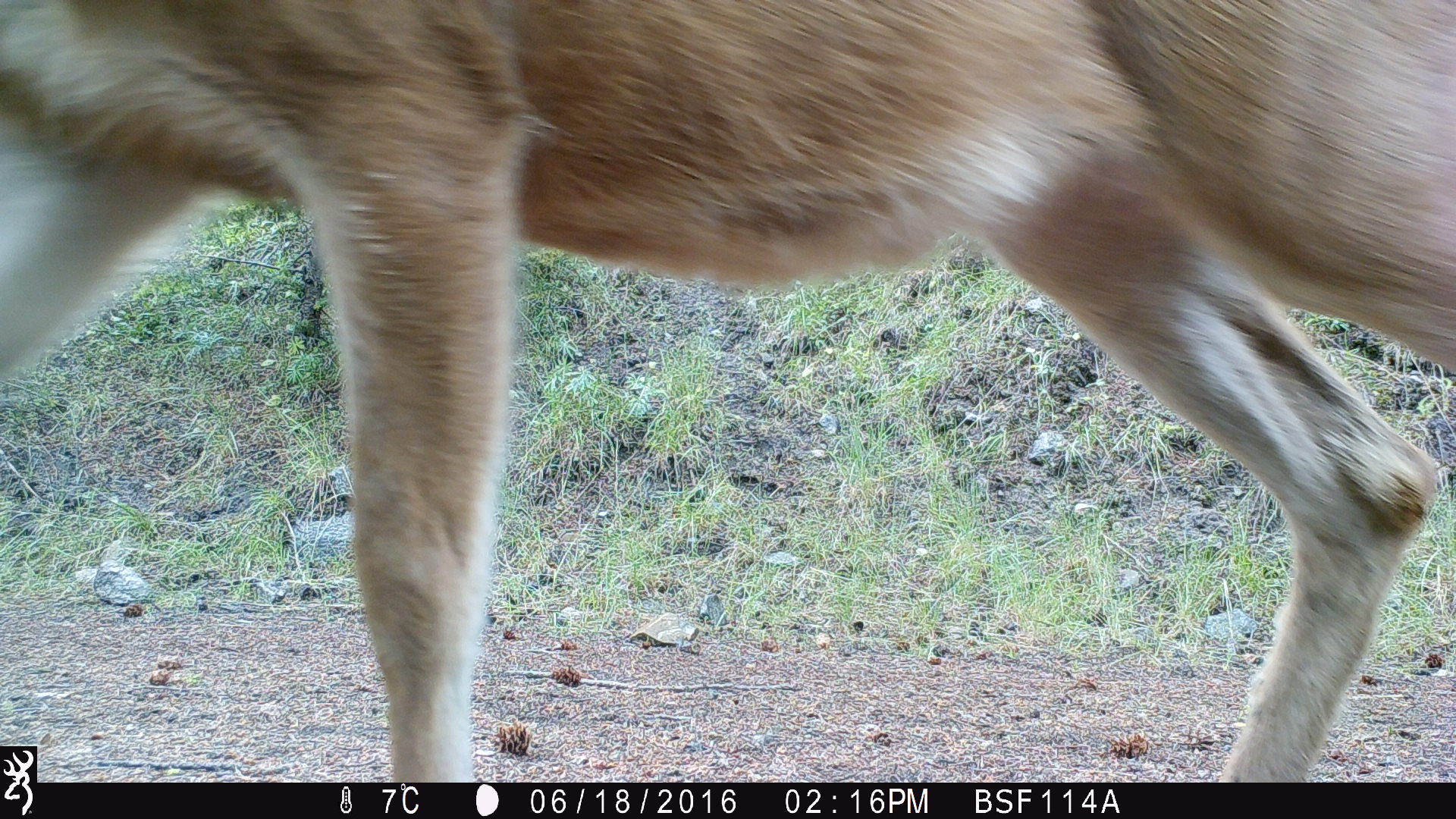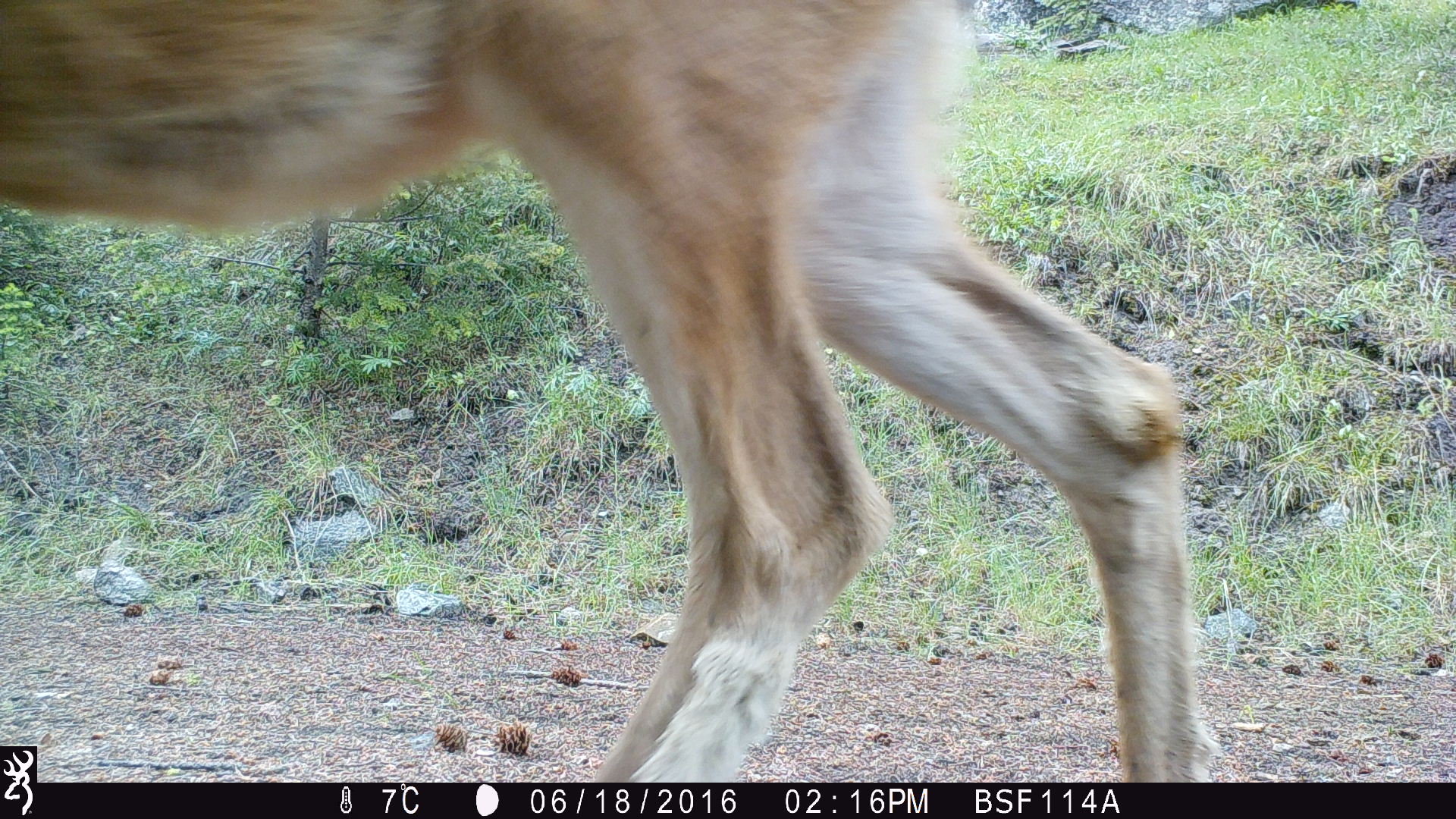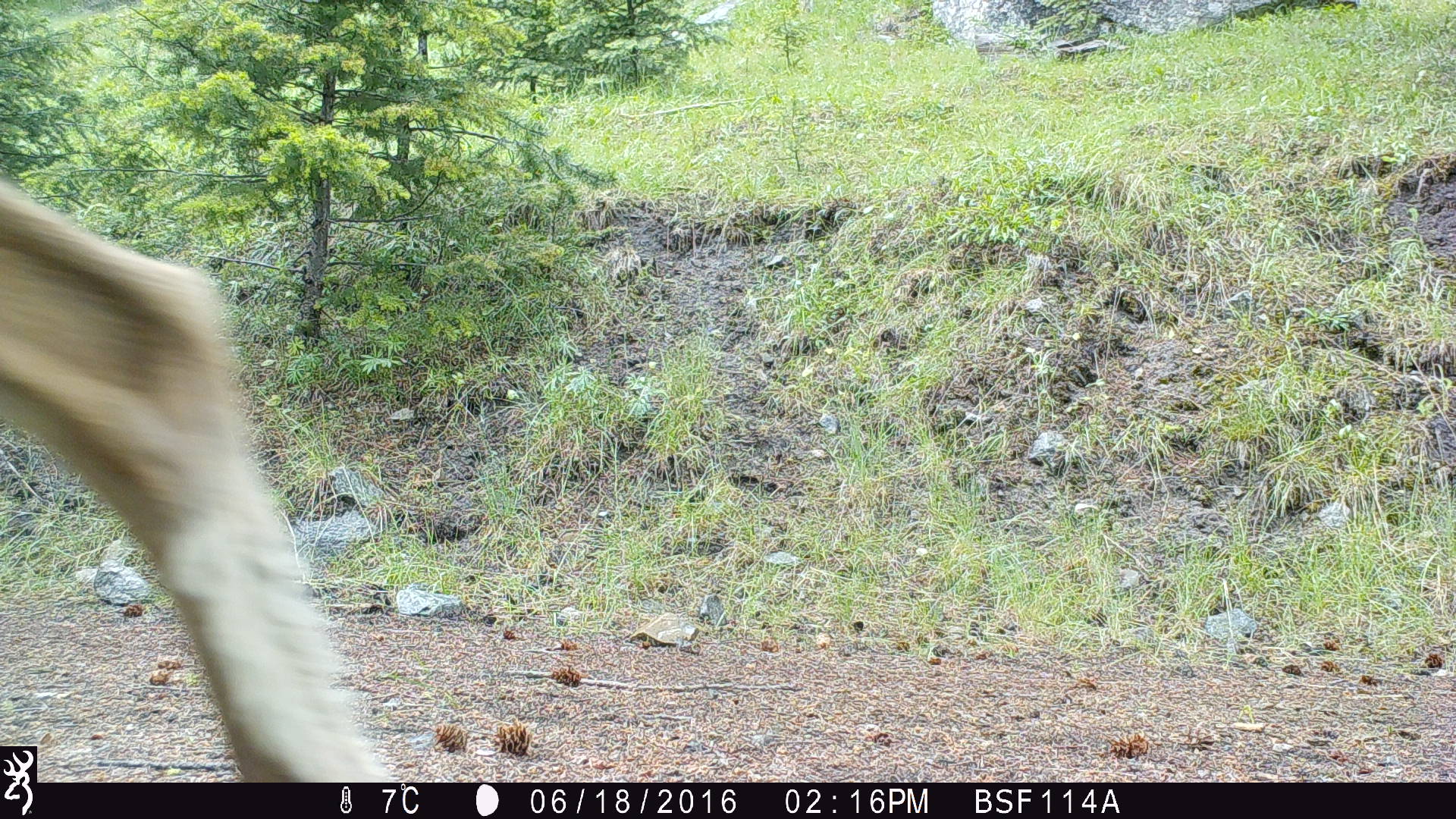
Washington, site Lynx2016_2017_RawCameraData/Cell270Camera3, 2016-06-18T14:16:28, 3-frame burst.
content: unidentified animal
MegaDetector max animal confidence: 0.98